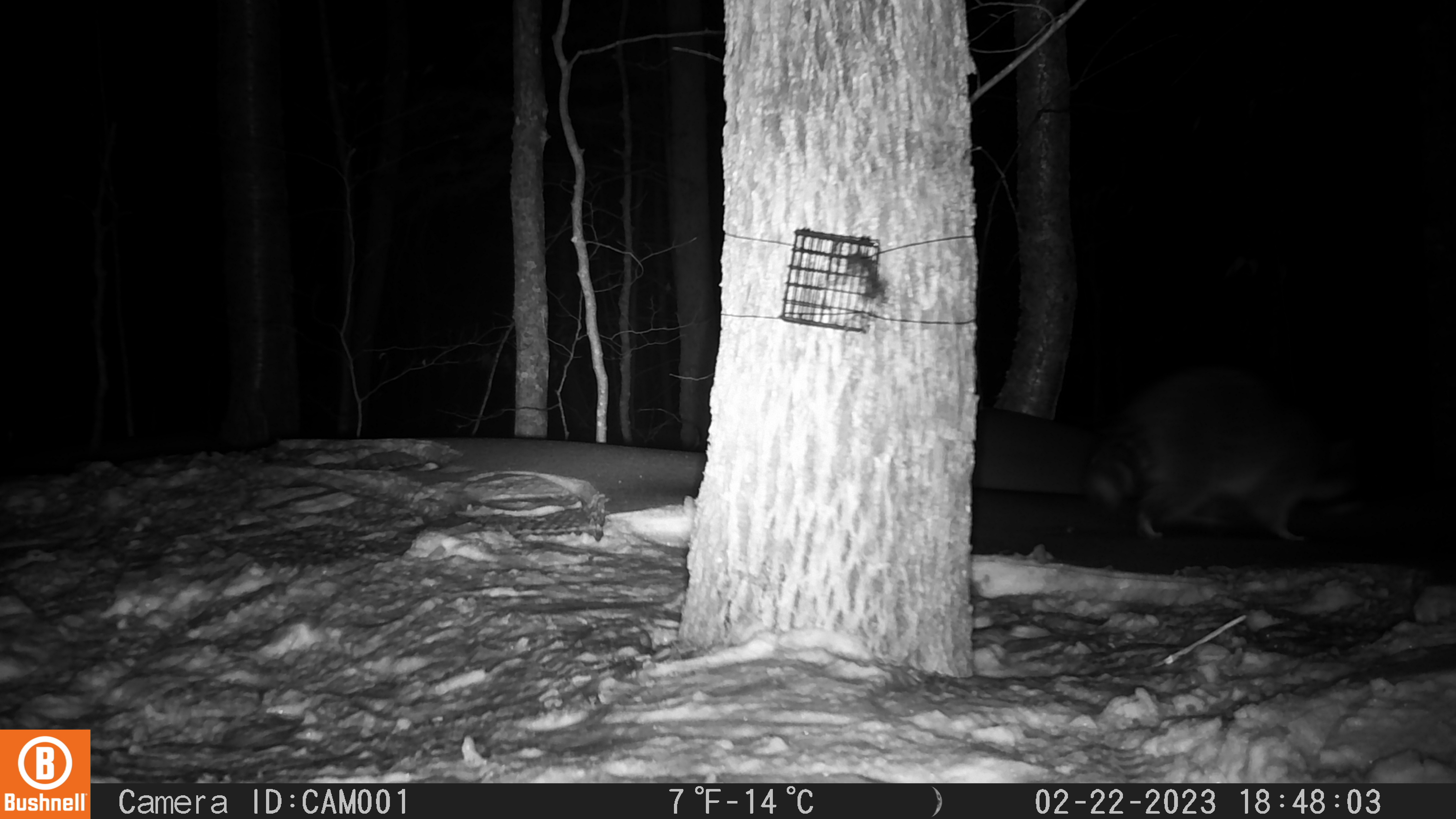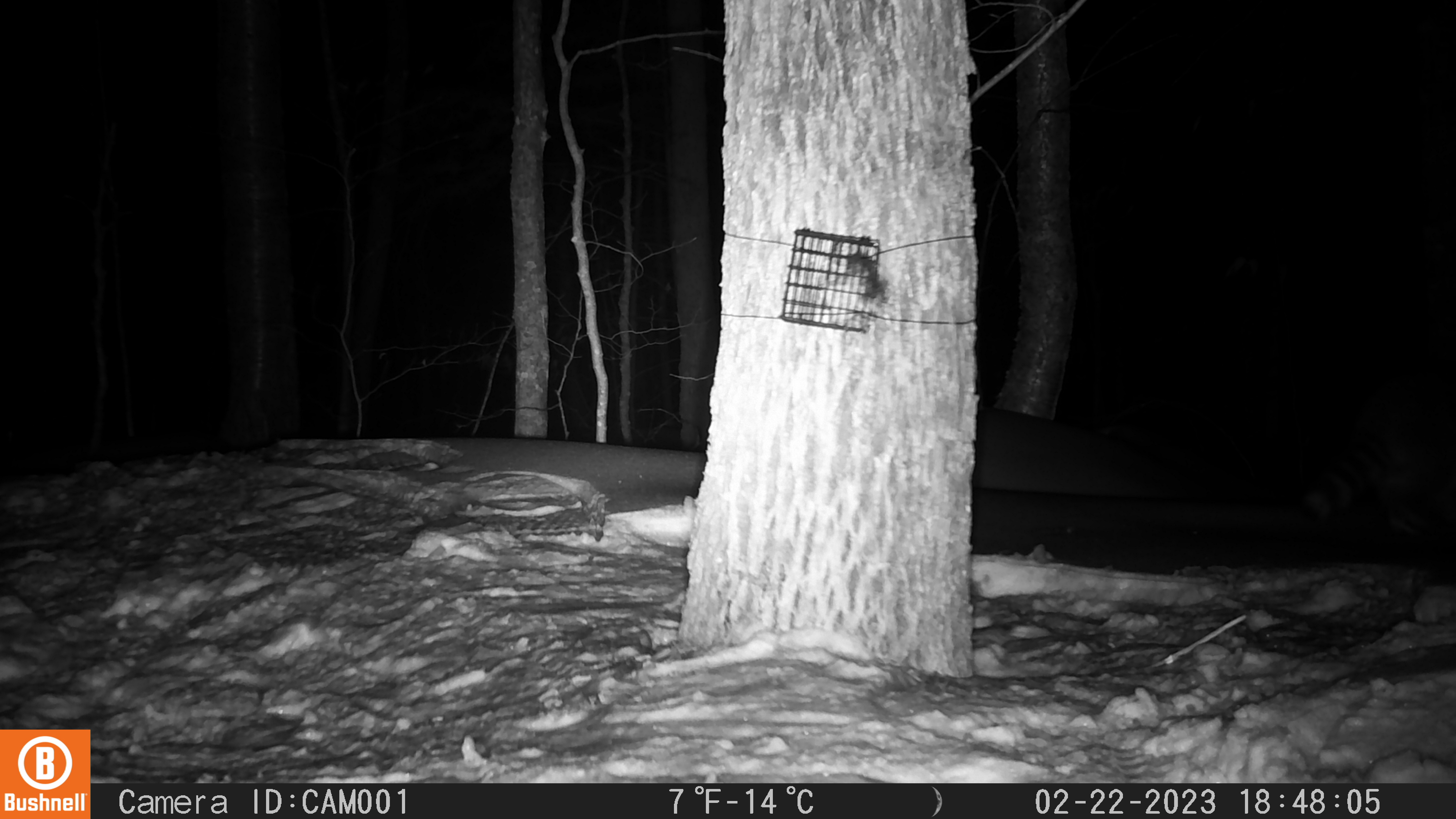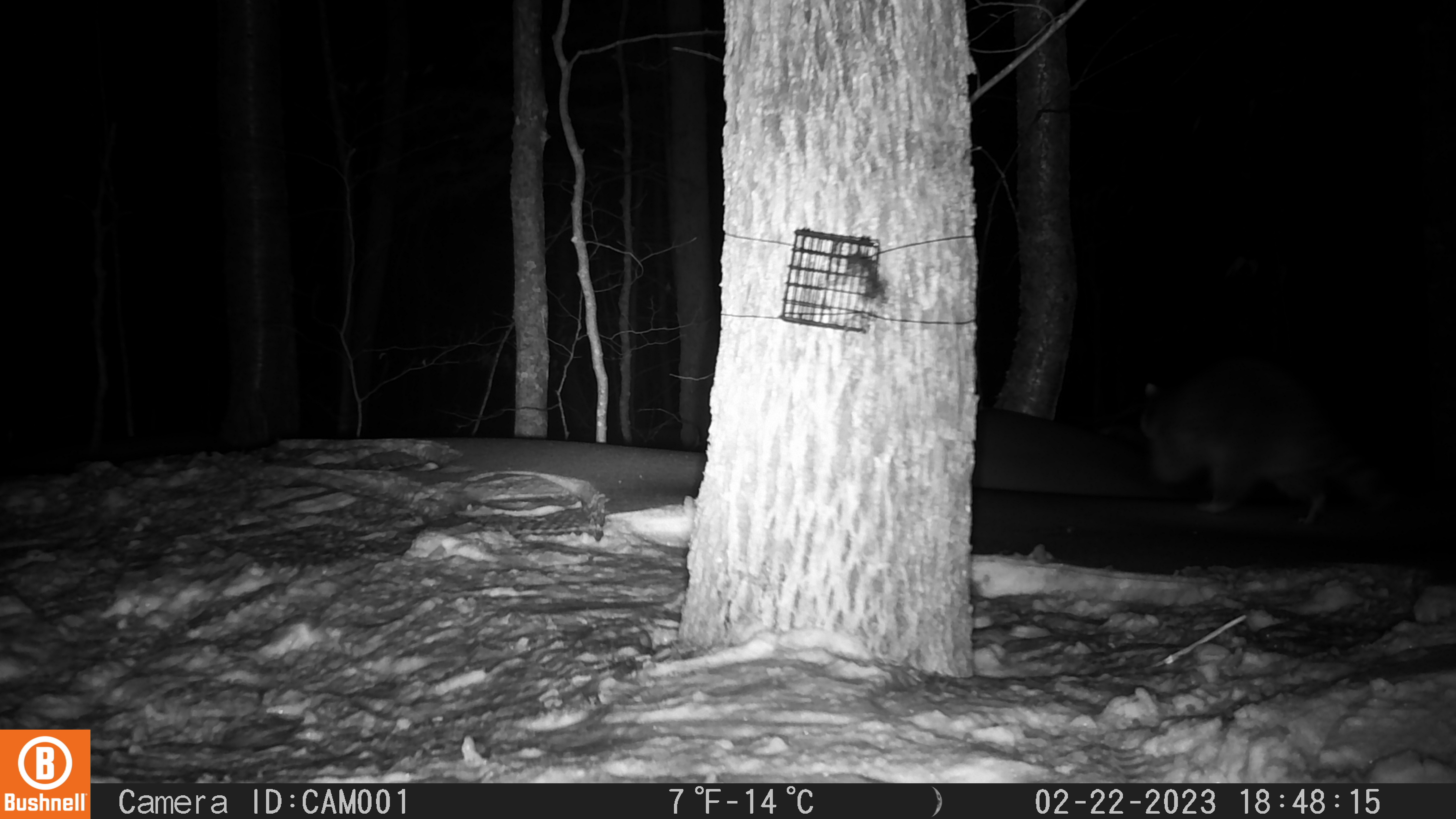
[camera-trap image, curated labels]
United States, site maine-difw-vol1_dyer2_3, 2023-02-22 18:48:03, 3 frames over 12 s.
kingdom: Animalia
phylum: Chordata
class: Mammalia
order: Carnivora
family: Procyonidae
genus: Procyon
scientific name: Procyon lotor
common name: raccoon